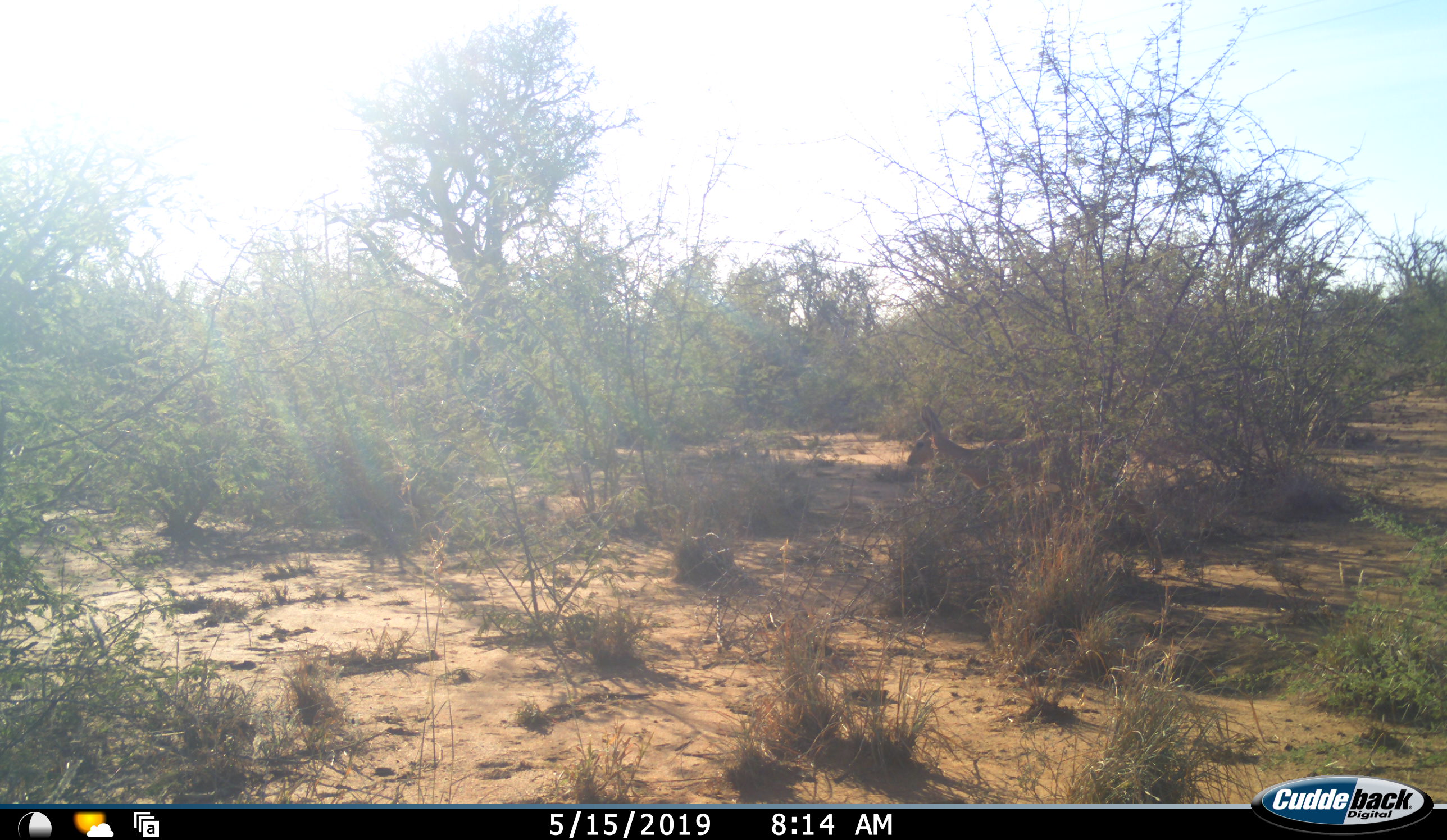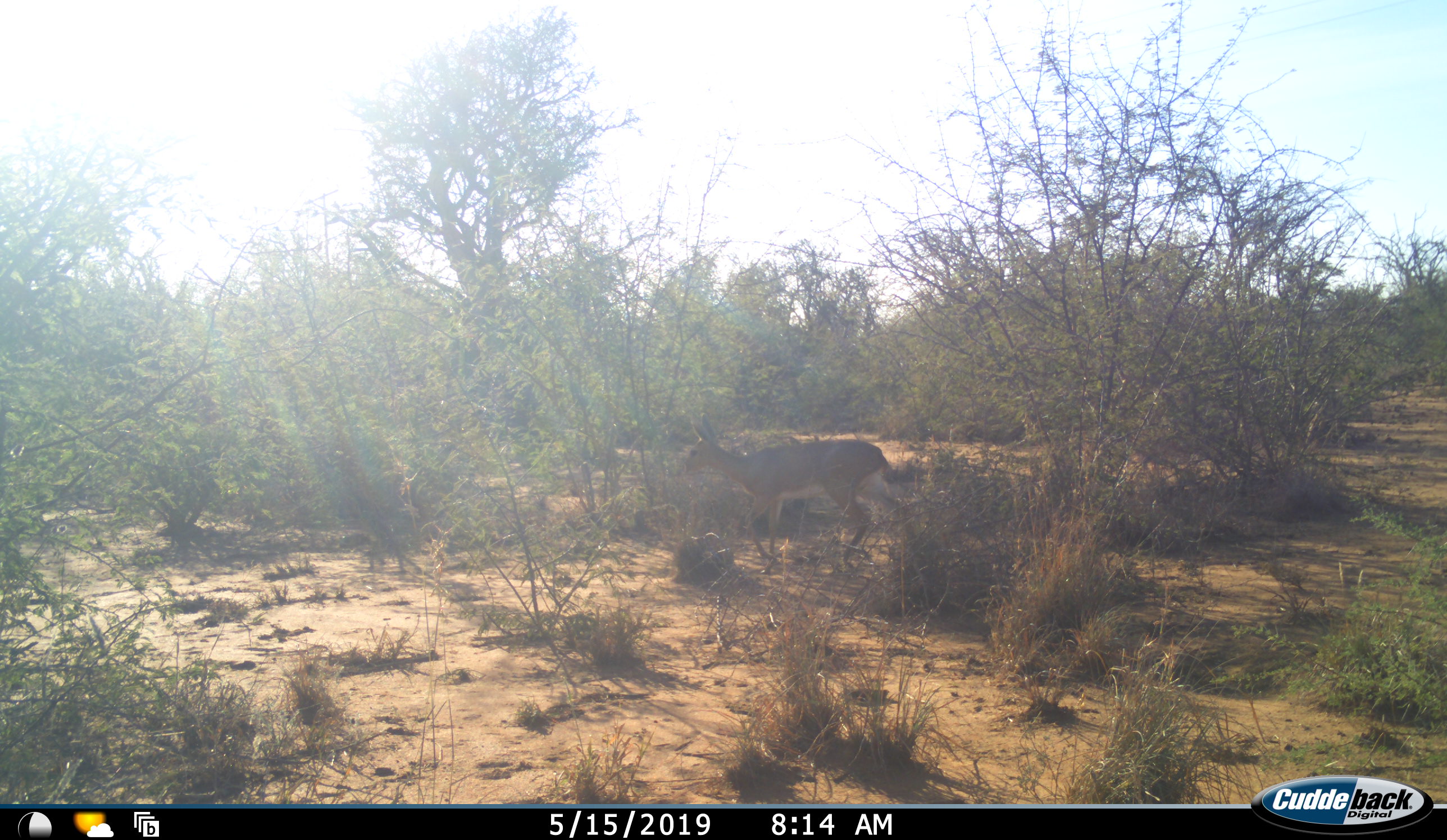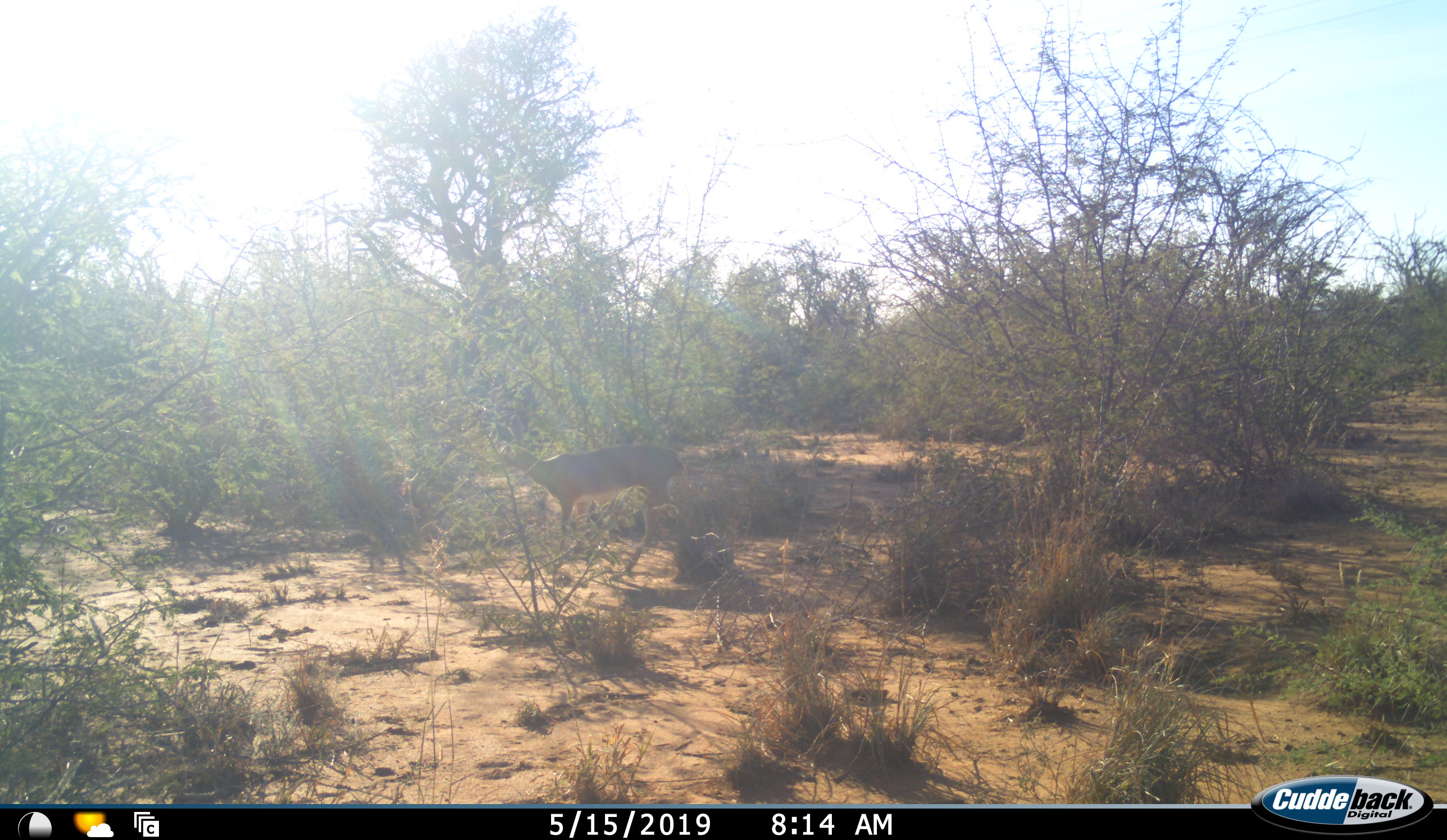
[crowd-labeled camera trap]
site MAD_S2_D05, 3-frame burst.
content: unidentified animal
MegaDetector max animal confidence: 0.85